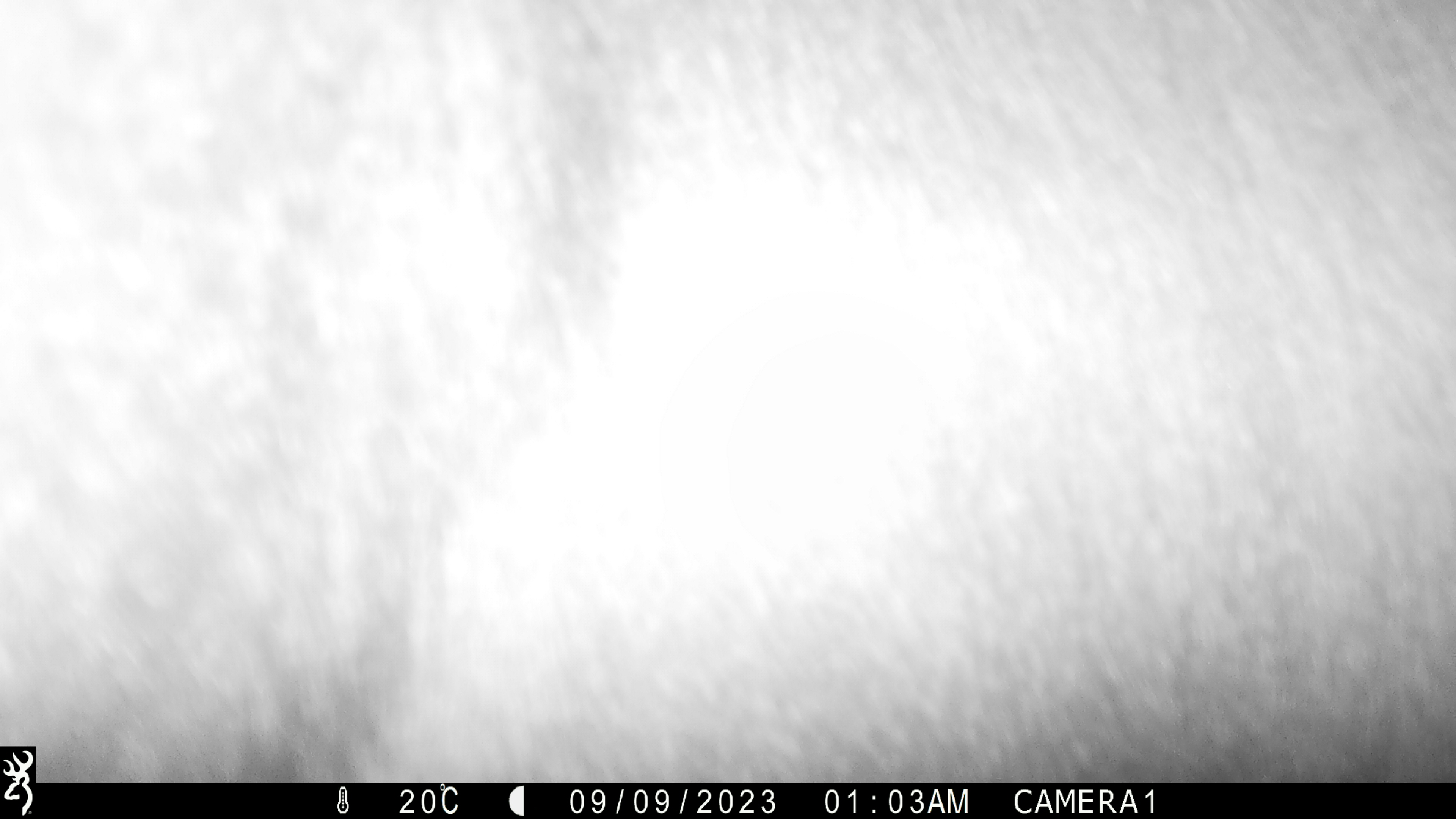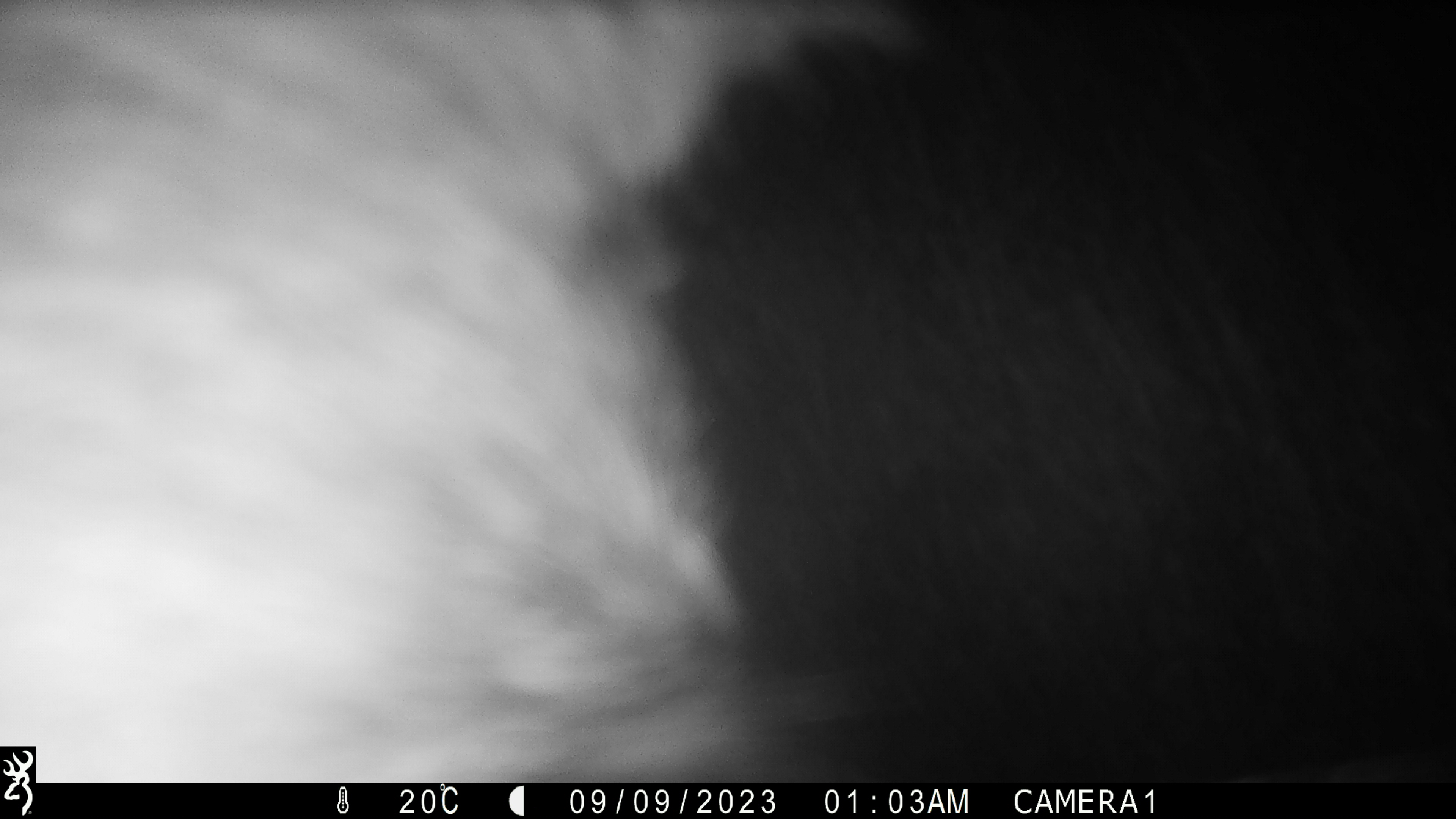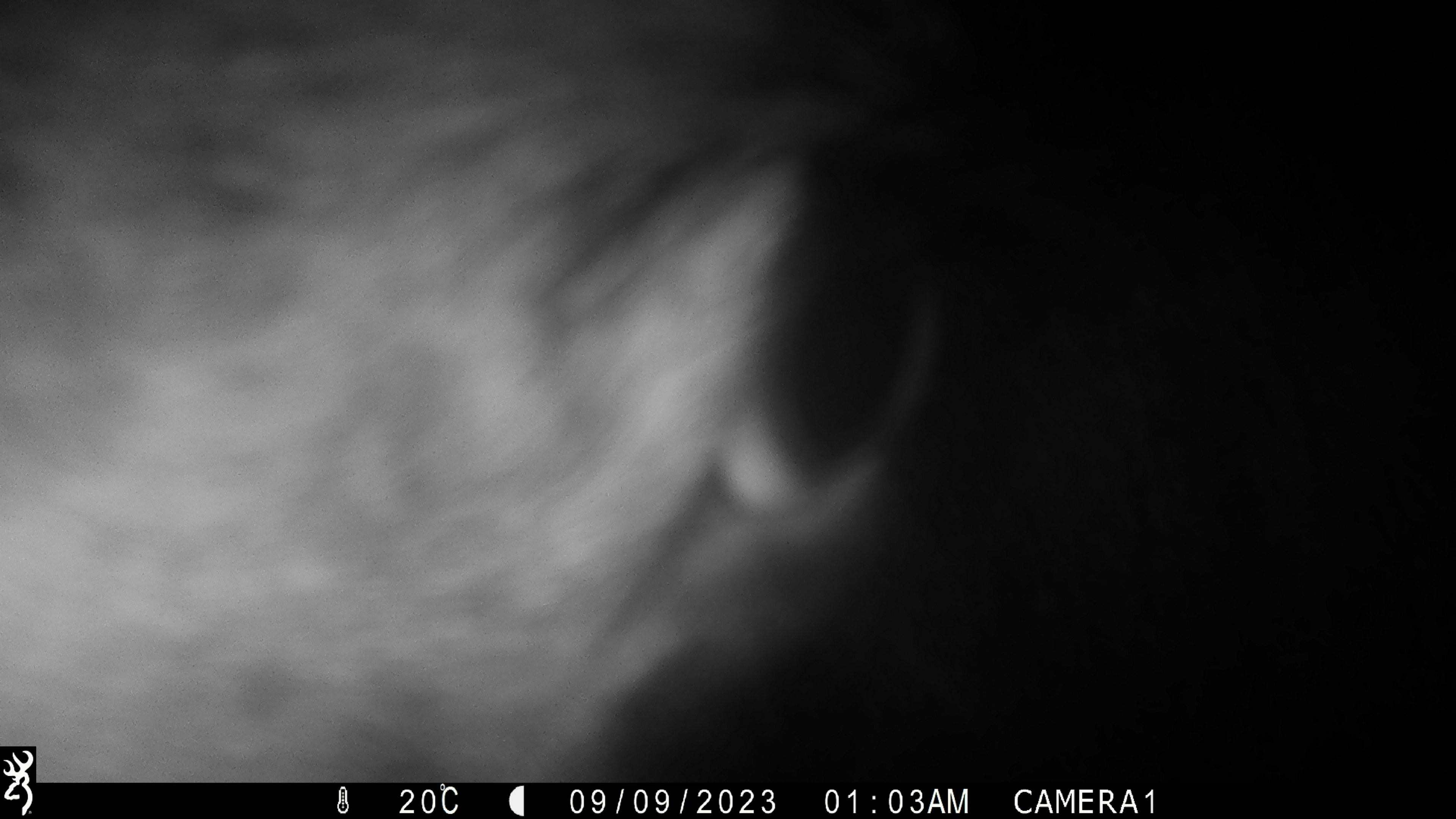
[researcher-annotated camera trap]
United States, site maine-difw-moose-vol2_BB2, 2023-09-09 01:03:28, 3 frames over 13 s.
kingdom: Animalia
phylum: Chordata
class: Mammalia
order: Artiodactyla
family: Cervidae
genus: Alces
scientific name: Alces alces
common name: moose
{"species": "moose (Alces alces)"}